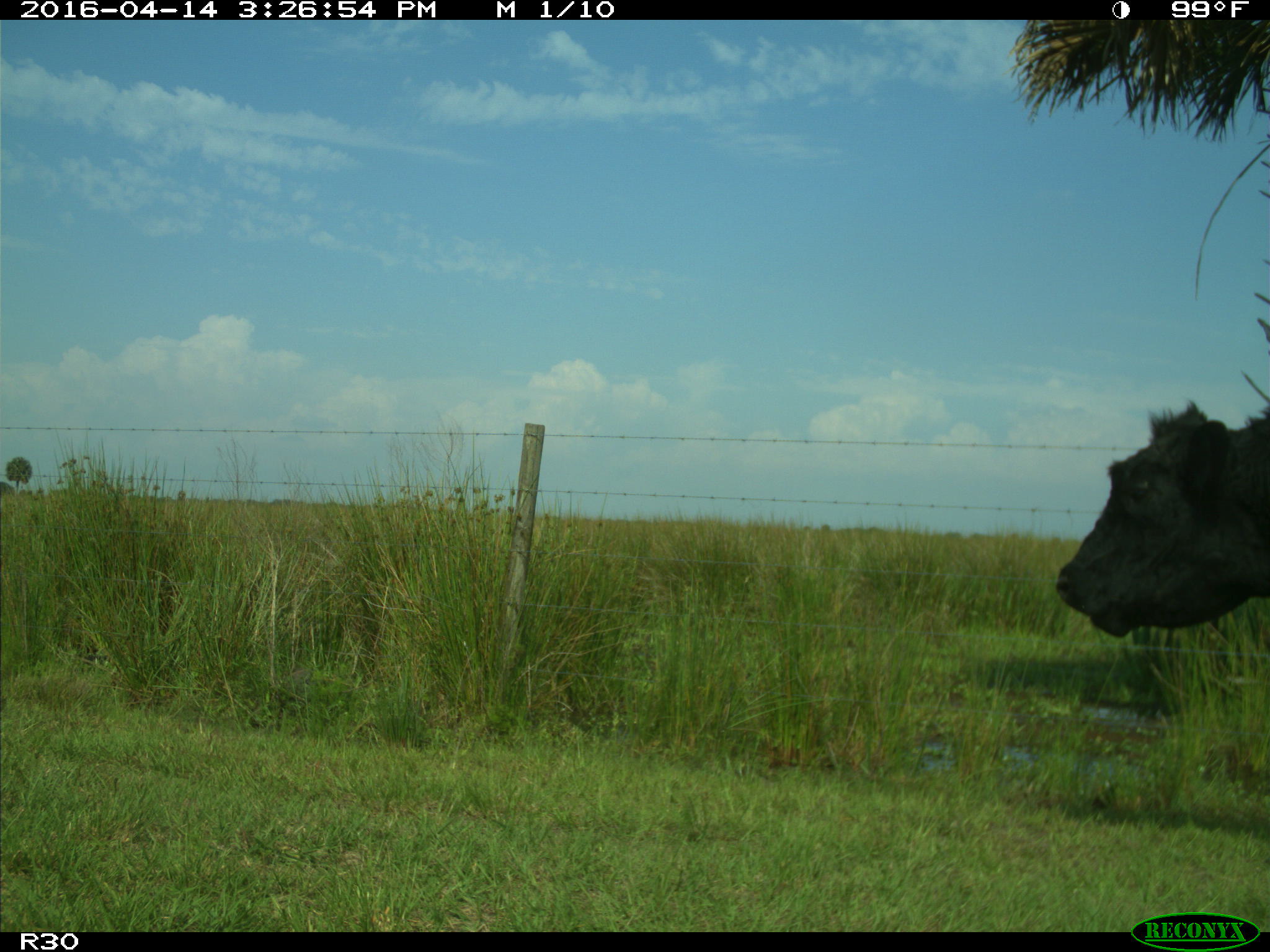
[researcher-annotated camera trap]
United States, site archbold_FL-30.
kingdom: Animalia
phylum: Chordata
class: Mammalia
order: Artiodactyla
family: Bovidae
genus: Bos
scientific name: Bos taurus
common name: domestic cow